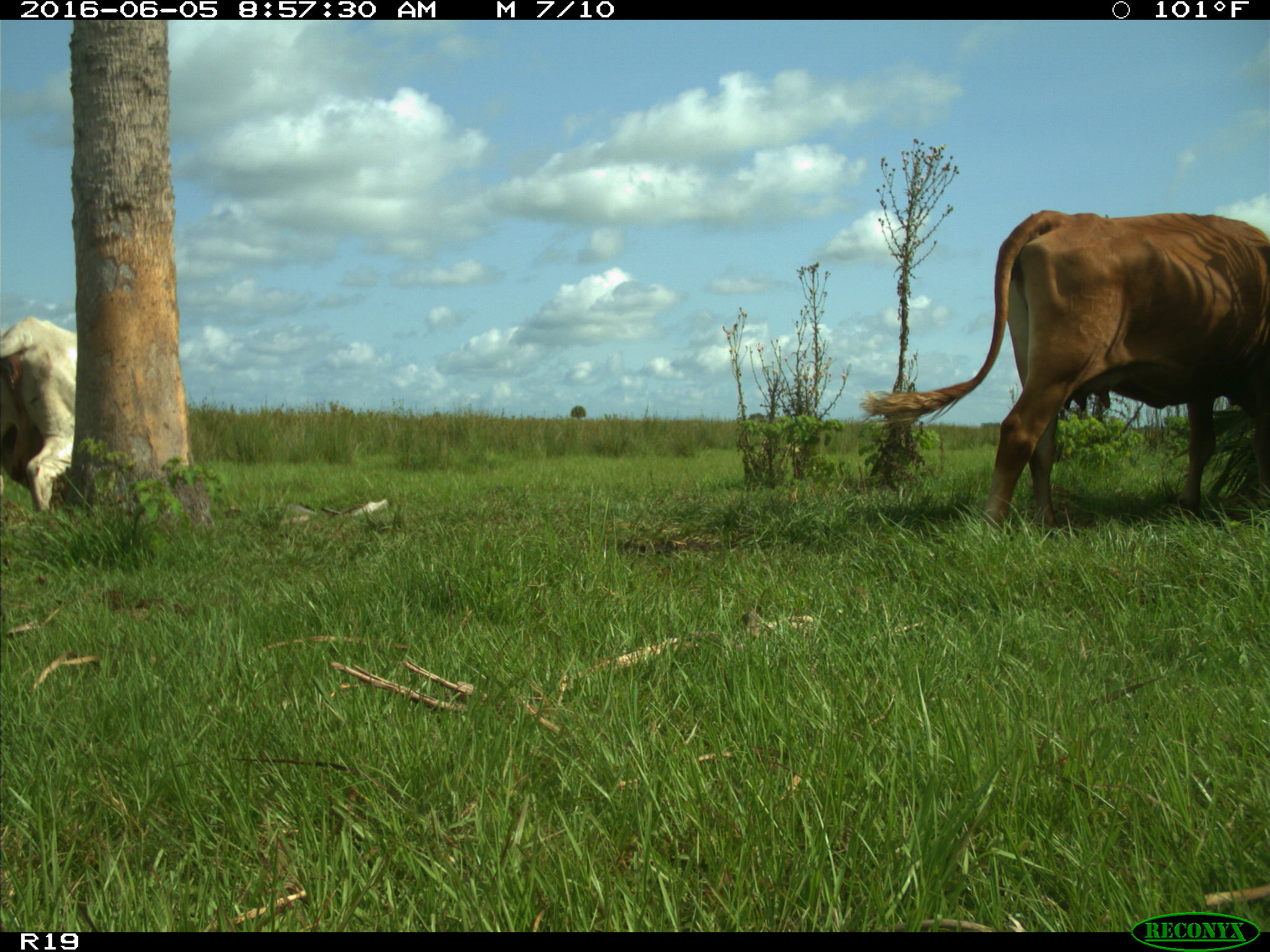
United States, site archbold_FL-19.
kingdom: Animalia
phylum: Chordata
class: Mammalia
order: Artiodactyla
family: Bovidae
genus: Bos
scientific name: Bos taurus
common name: domestic cow